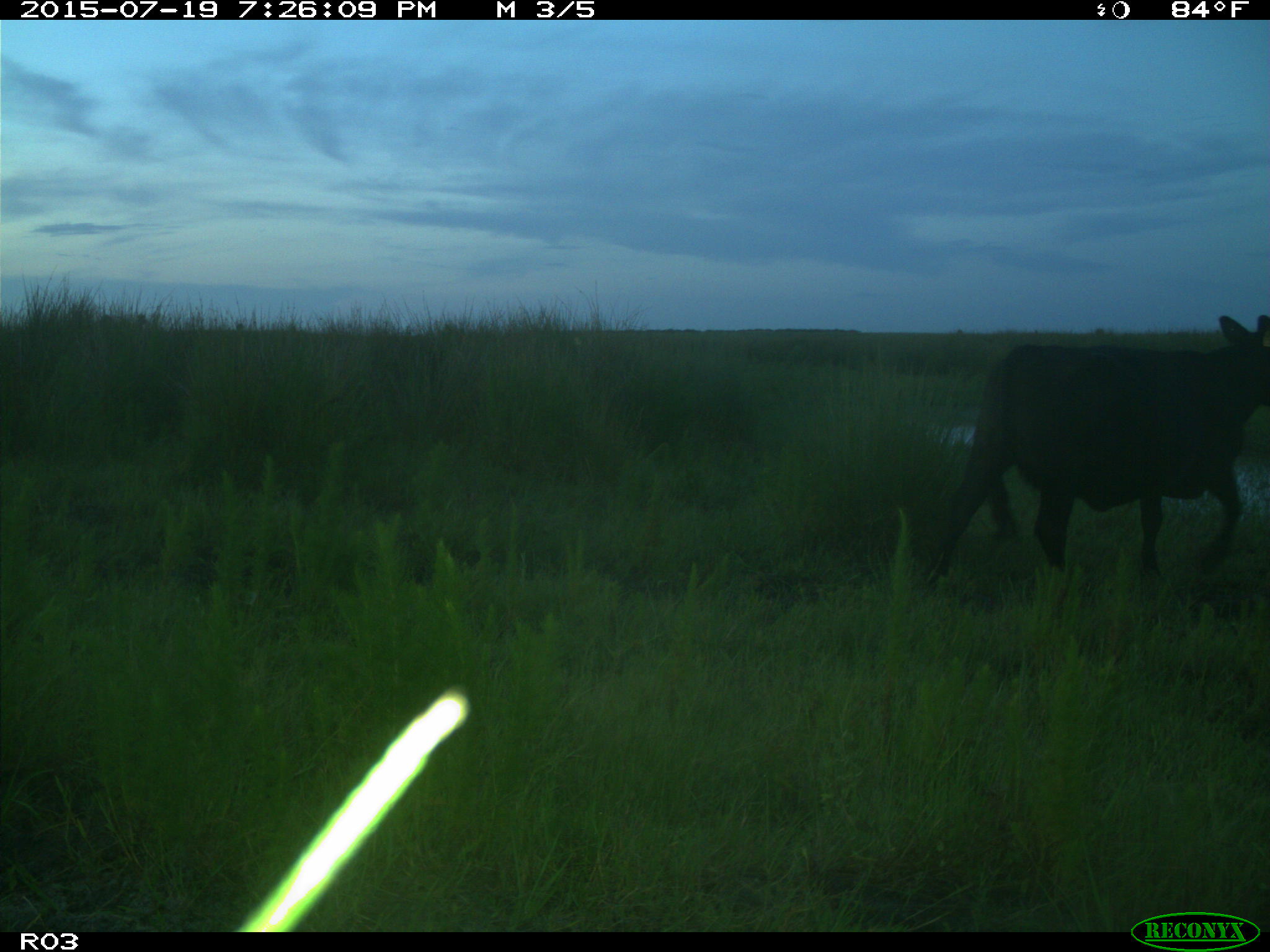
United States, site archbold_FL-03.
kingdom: Animalia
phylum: Chordata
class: Mammalia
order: Artiodactyla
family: Bovidae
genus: Bos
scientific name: Bos taurus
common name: domestic cow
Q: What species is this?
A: Bos taurus (domestic cow).